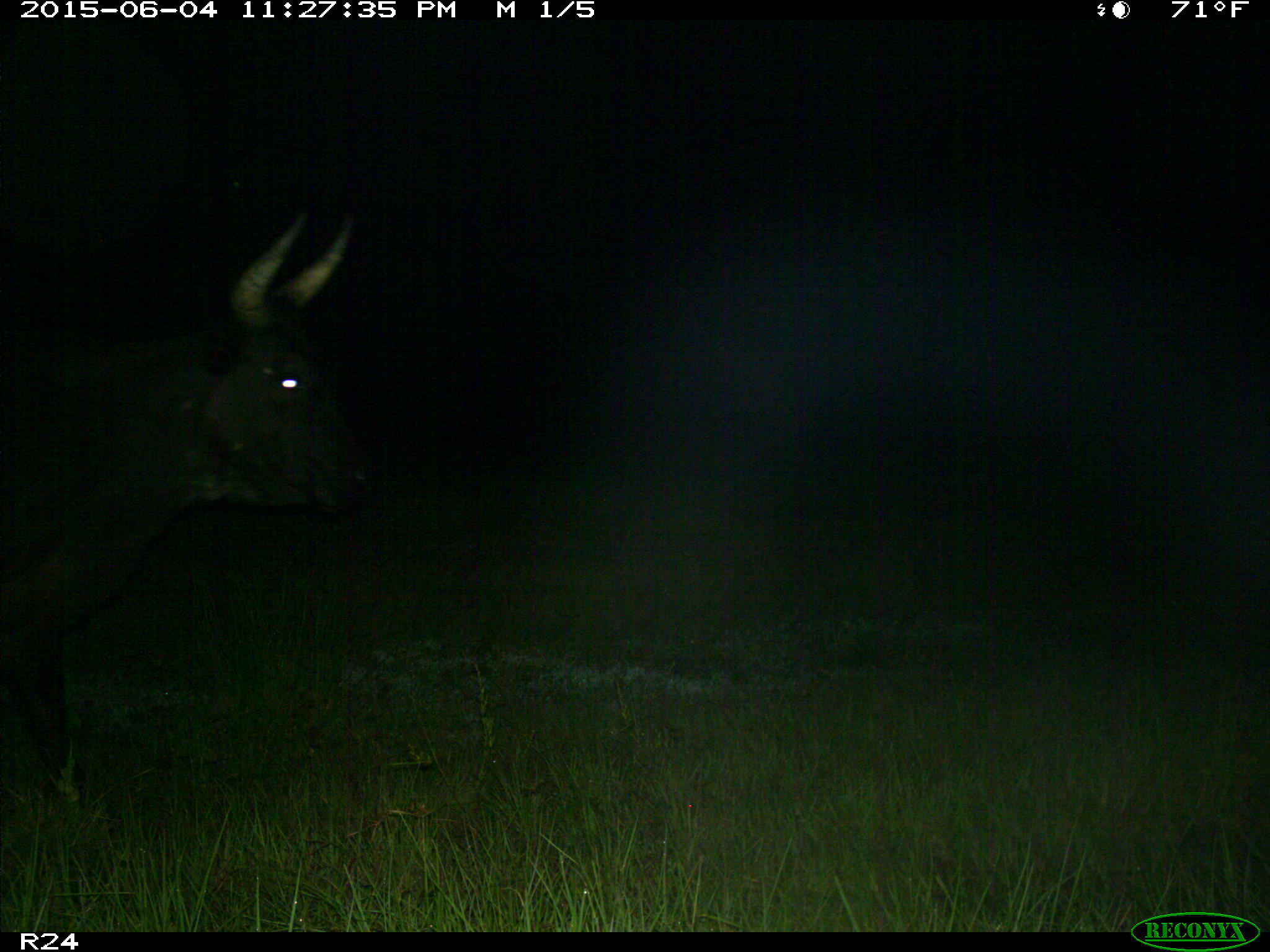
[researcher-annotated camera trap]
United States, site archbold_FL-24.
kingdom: Animalia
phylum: Chordata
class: Mammalia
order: Artiodactyla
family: Bovidae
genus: Bos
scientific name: Bos taurus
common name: domestic cow